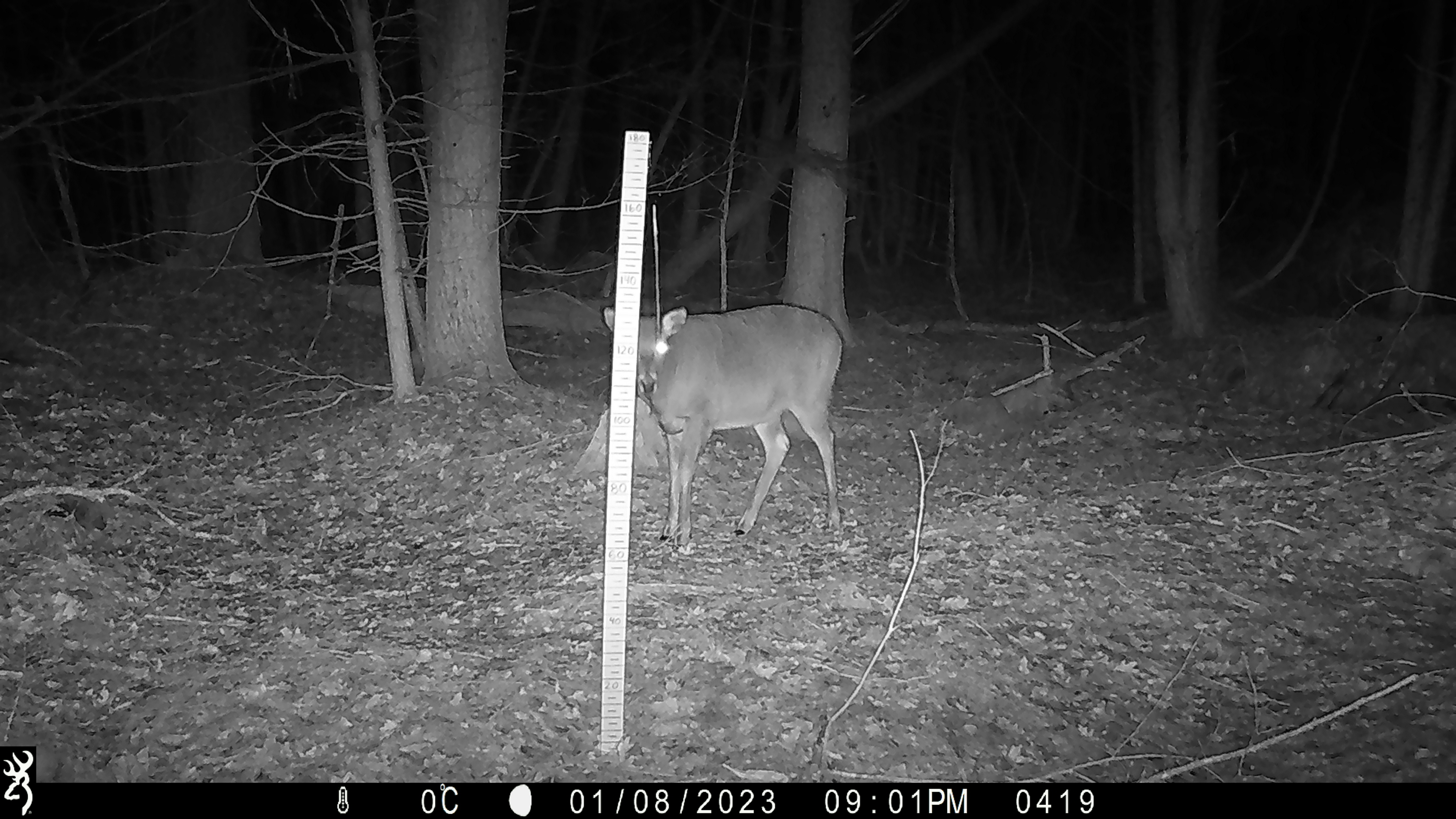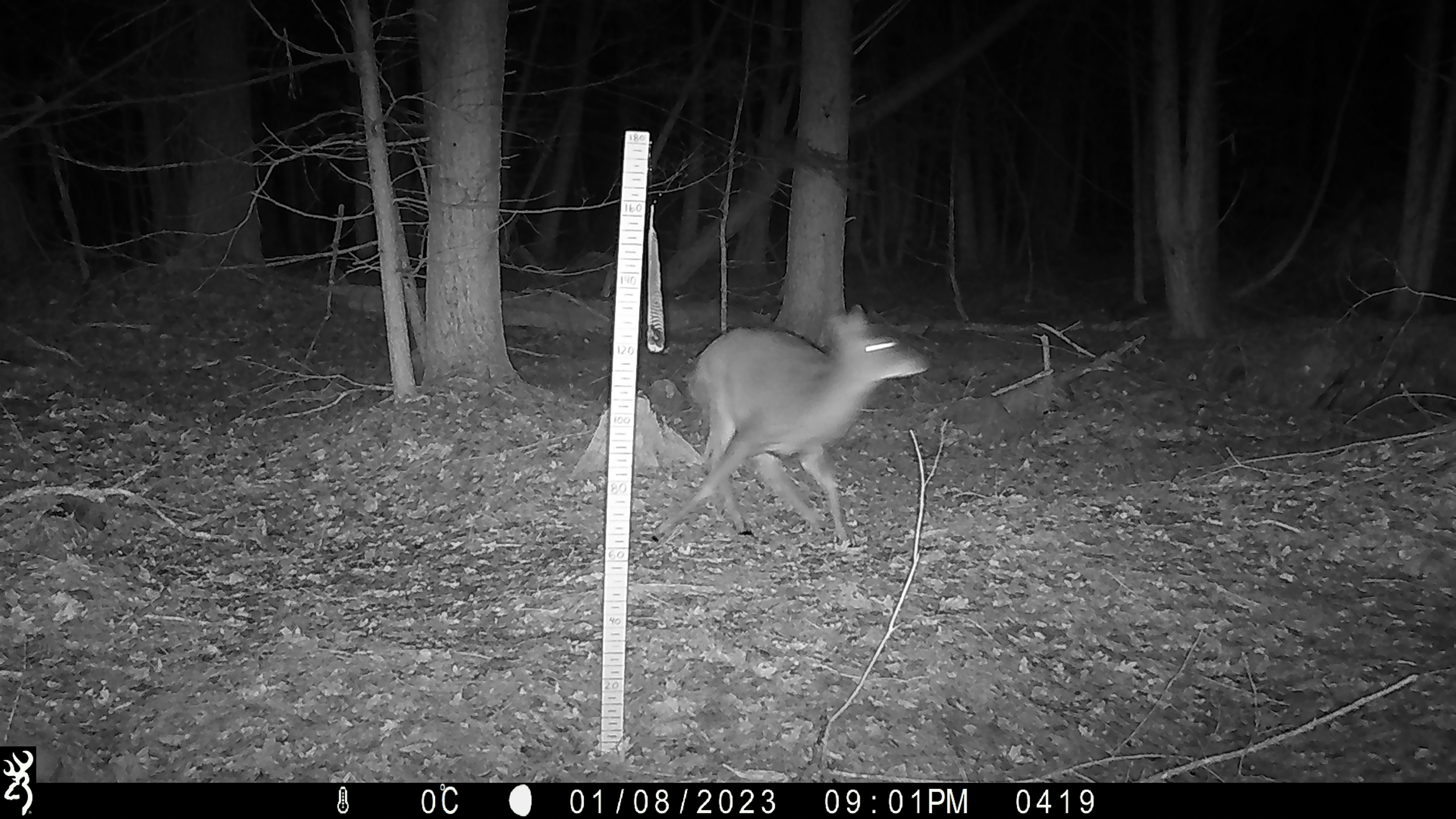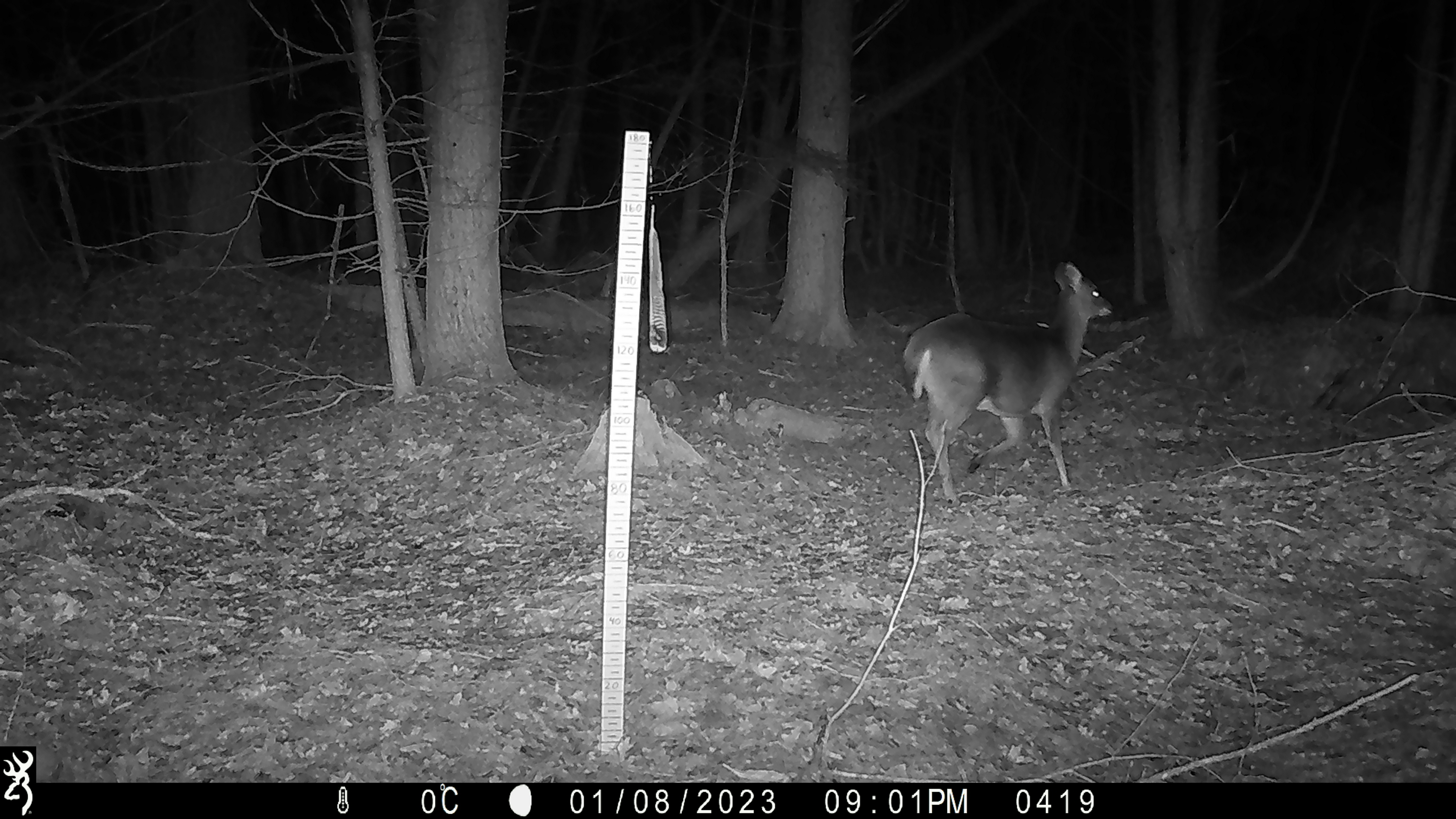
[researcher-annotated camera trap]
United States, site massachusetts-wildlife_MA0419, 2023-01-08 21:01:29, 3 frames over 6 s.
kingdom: Animalia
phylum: Chordata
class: Mammalia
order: Artiodactyla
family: Cervidae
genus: Odocoileus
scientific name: Odocoileus virginianus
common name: white-tailed deer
White-tailed deer (Odocoileus virginianus).